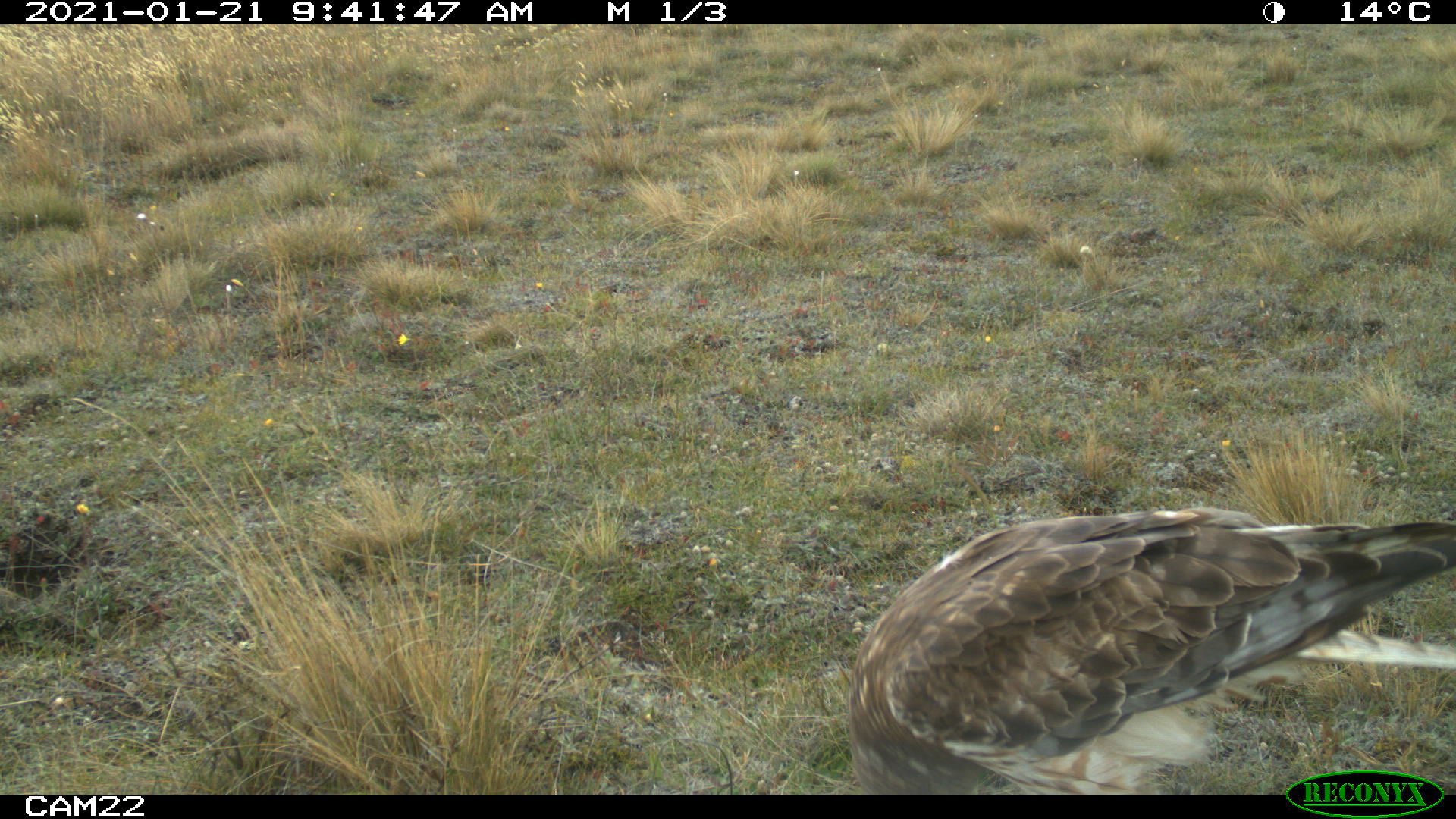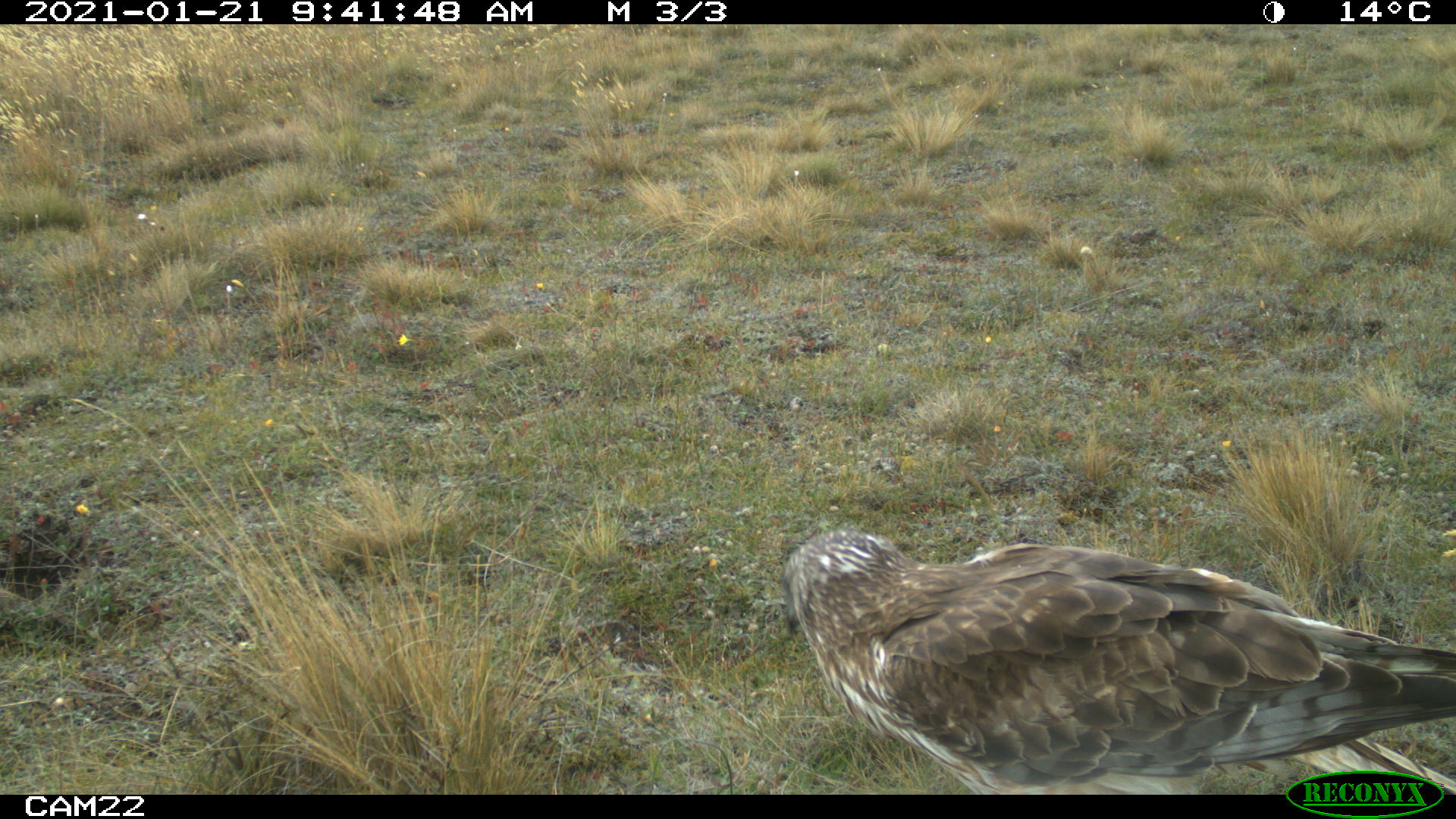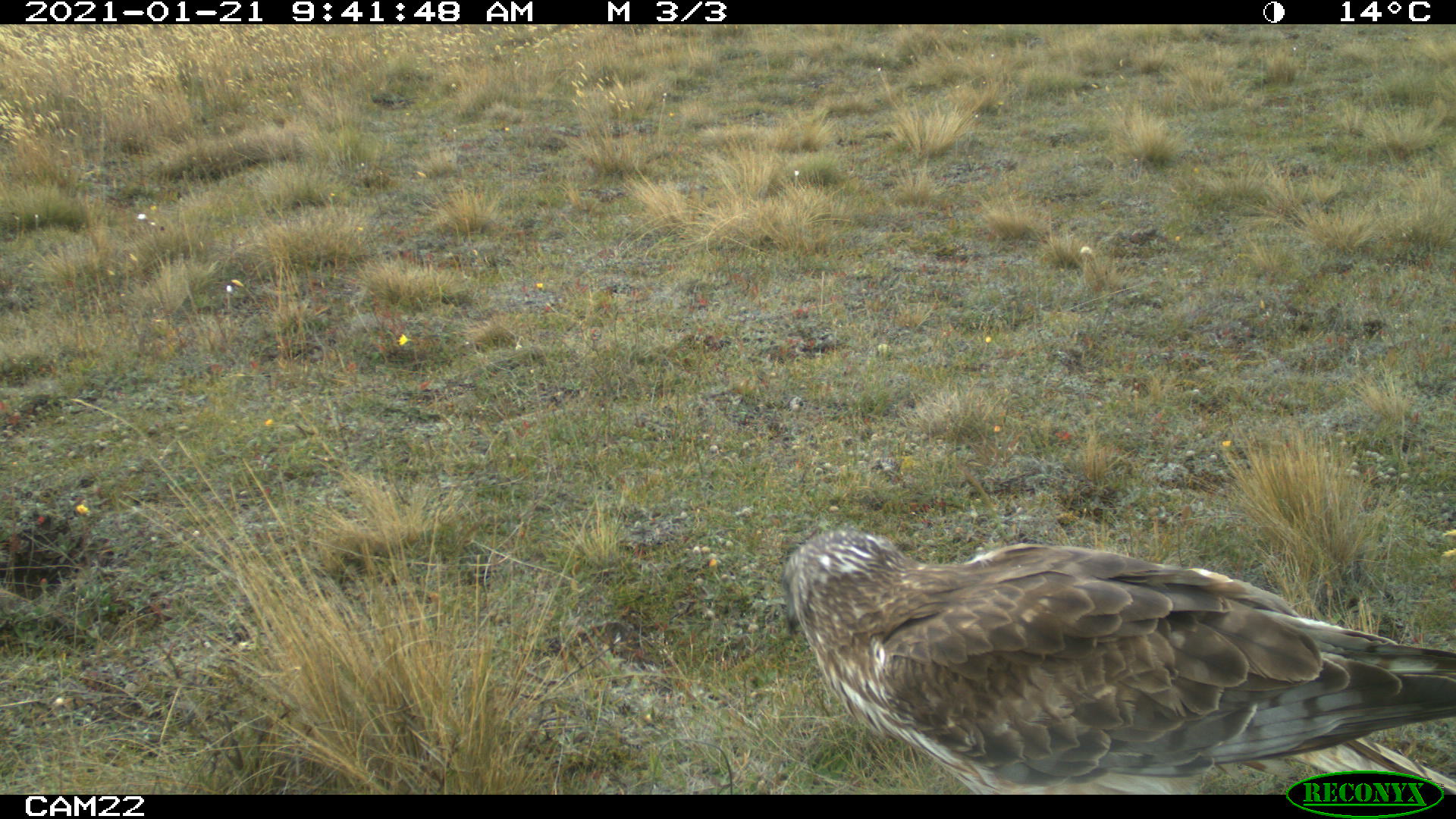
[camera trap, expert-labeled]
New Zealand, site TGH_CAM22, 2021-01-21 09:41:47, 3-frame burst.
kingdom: Animalia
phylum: Chordata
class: Aves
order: Accipitriformes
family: Accipitridae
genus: Circus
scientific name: Circus approximans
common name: swamp harrier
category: harrier